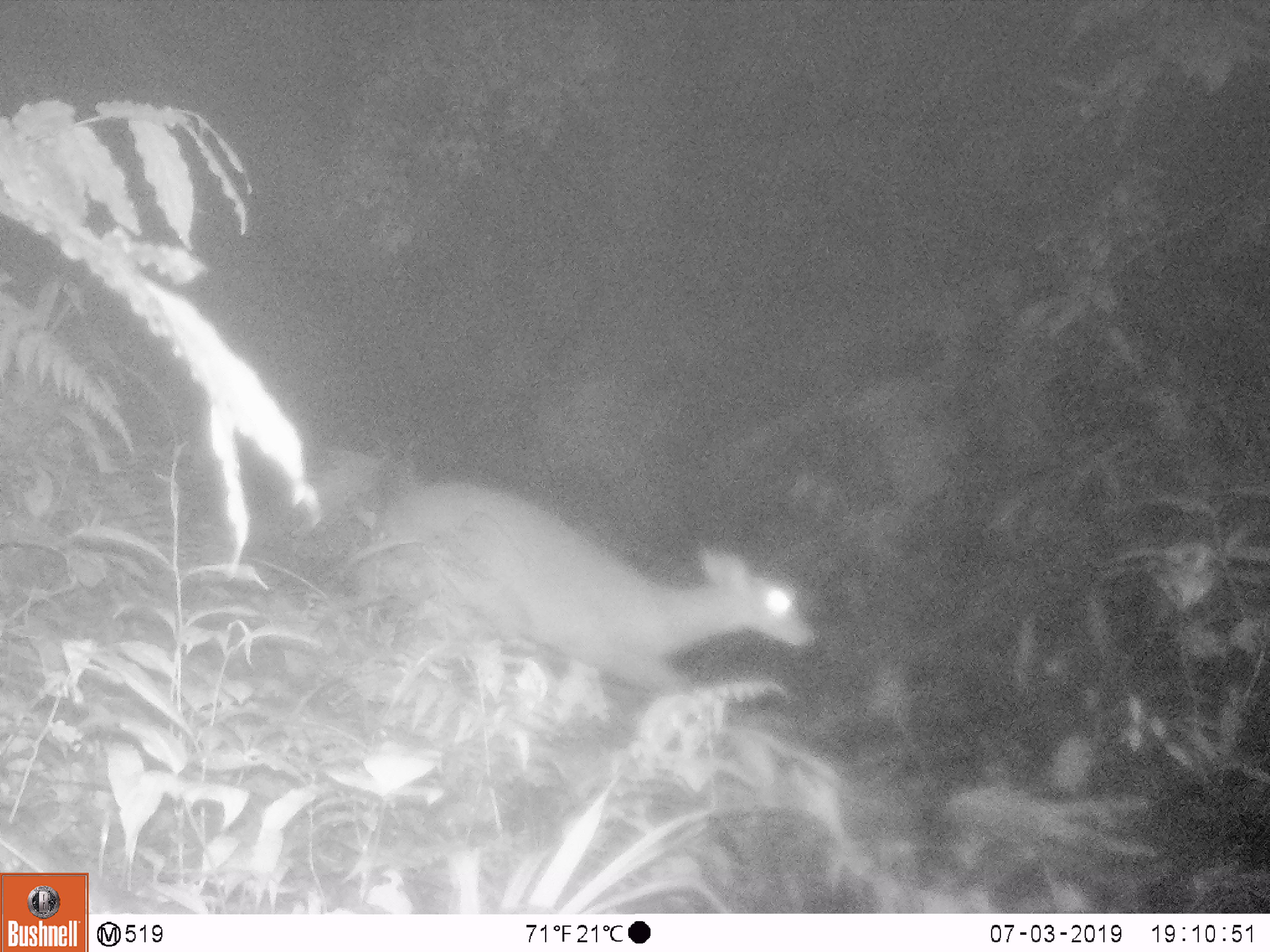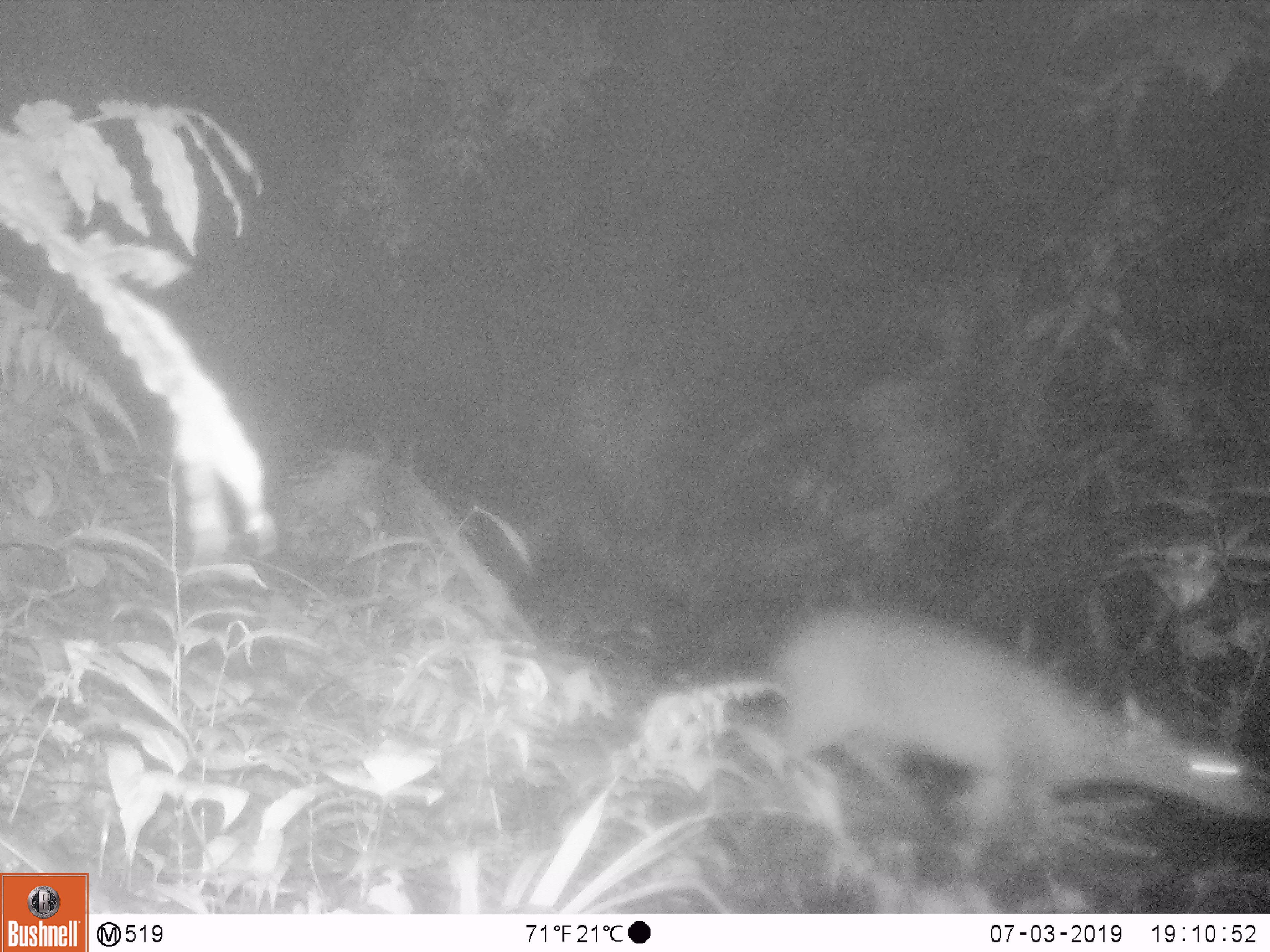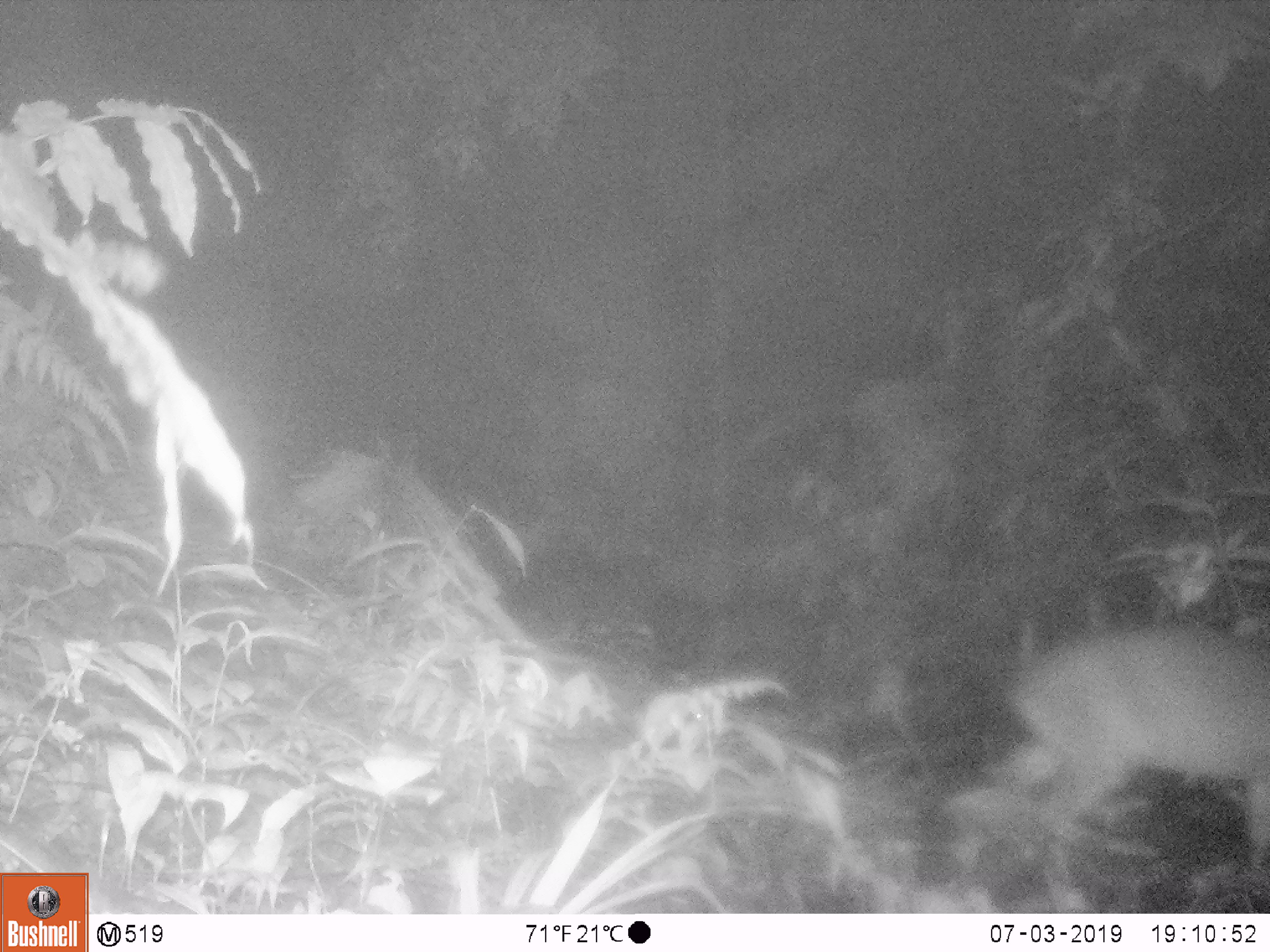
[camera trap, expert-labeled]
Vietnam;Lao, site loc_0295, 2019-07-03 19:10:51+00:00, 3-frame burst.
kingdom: Animalia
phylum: Chordata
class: Mammalia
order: Artiodactyla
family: Cervidae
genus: Muntiacus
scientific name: Muntiacus vuquangensis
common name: large-antlered muntjac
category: large antlered muntjac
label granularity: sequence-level